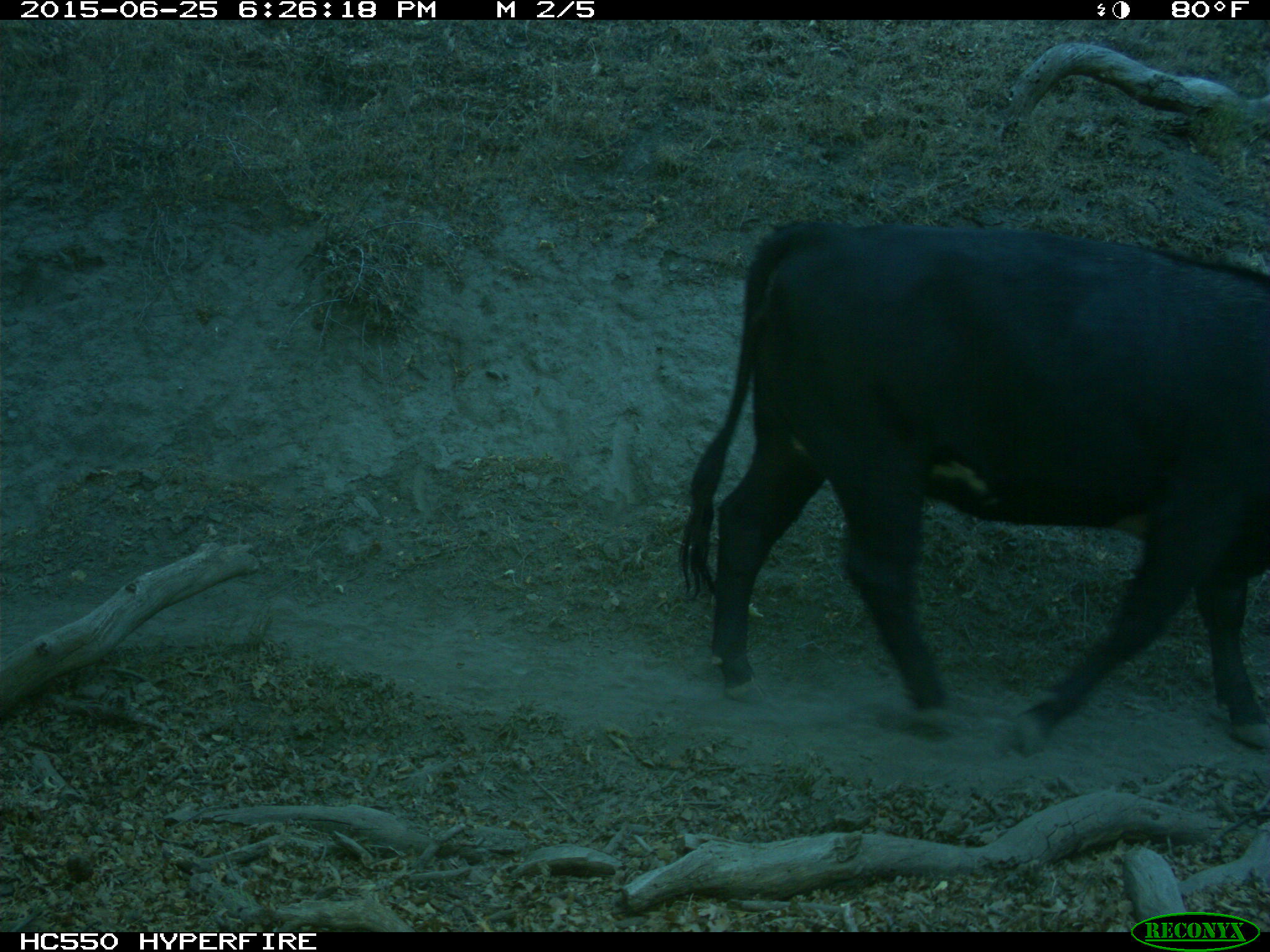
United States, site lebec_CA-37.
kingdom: Animalia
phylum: Chordata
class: Mammalia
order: Artiodactyla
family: Bovidae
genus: Bos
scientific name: Bos taurus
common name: domestic cow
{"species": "Bos taurus (domestic cow)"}